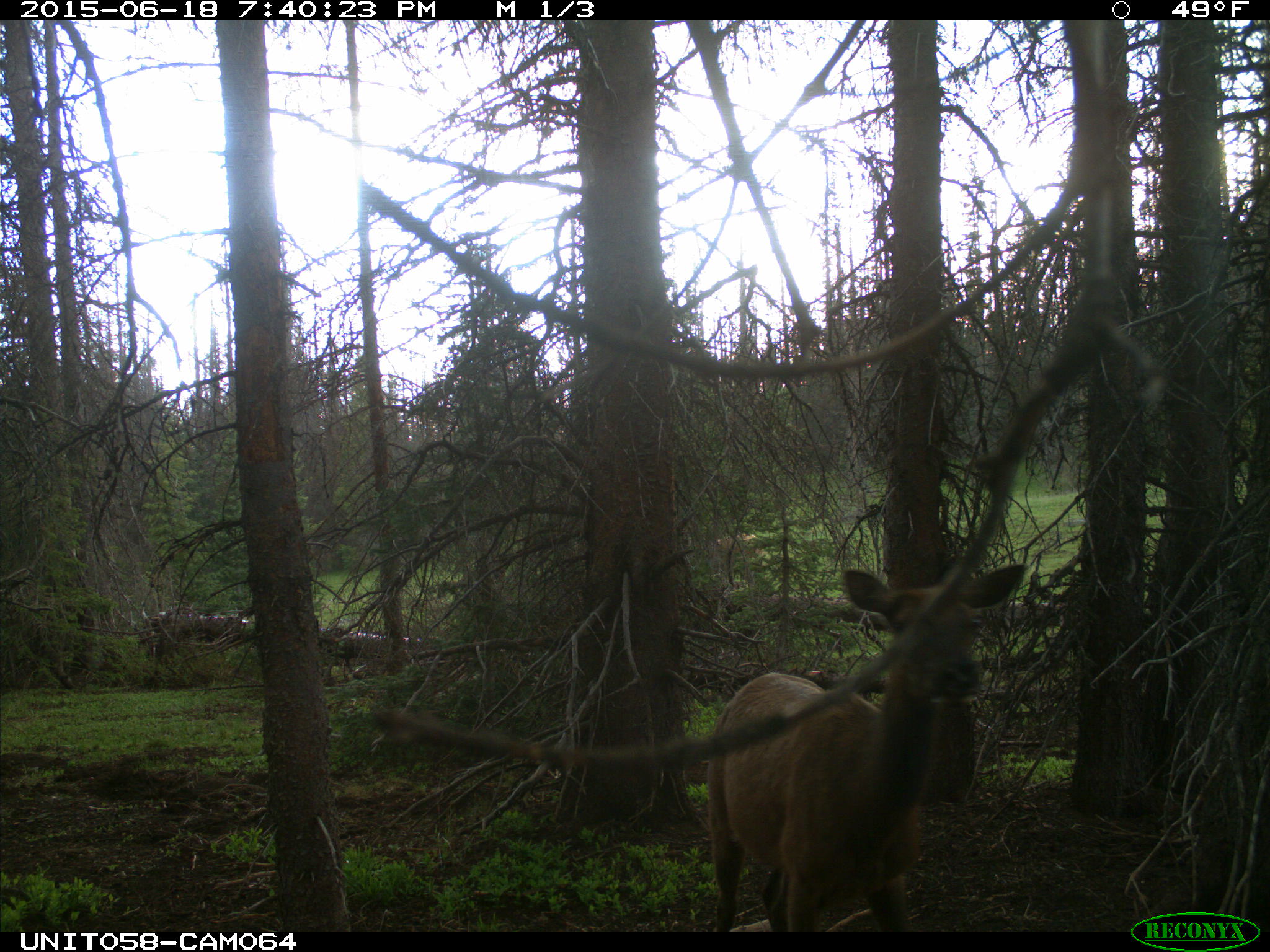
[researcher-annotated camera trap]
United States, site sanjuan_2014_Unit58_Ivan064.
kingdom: Animalia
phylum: Chordata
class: Mammalia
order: Artiodactyla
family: Cervidae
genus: Cervus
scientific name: Cervus elaphus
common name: red deer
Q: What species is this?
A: Cervus elaphus (red deer).